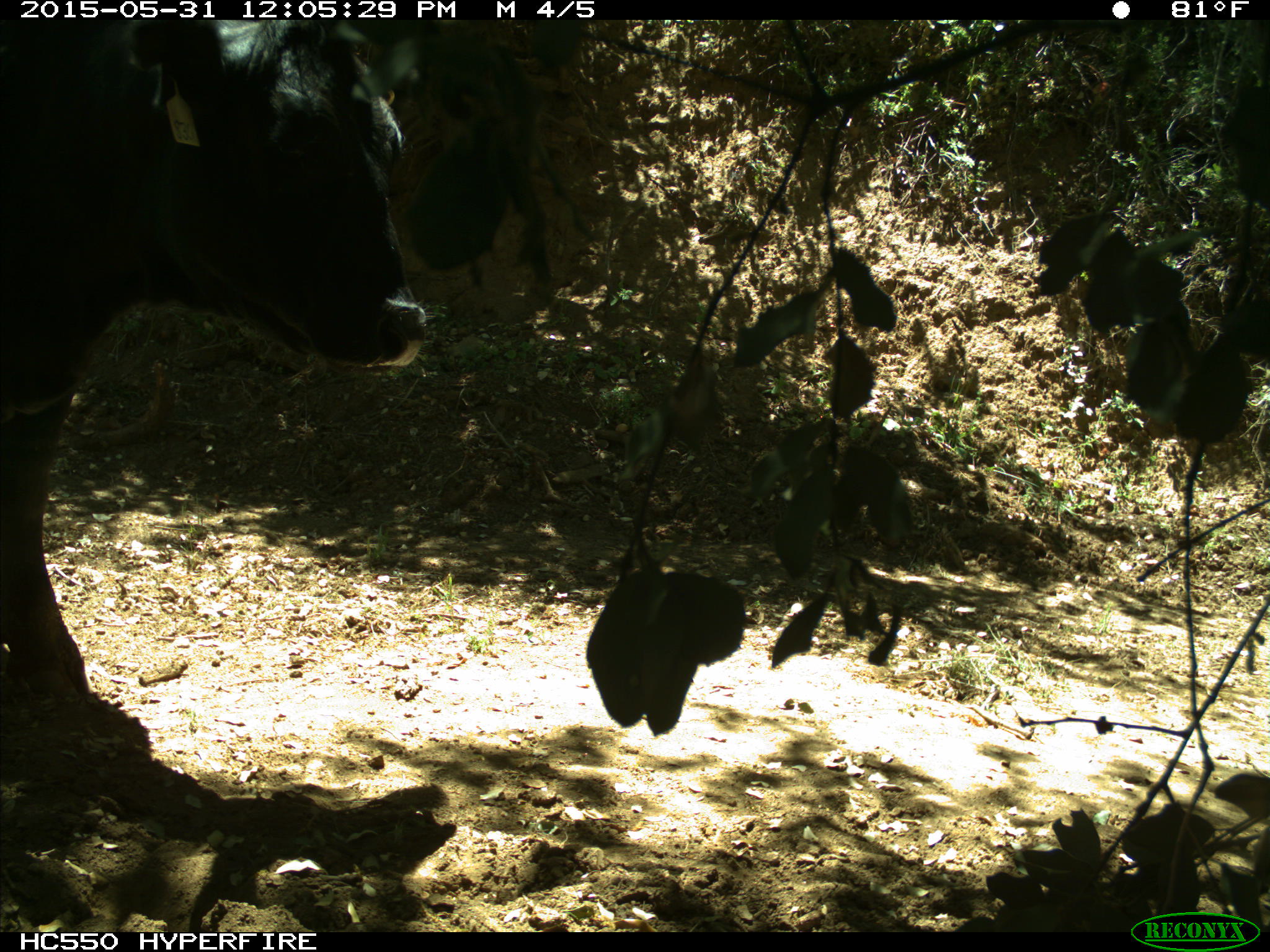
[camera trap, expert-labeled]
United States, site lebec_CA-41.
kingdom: Animalia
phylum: Chordata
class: Mammalia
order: Artiodactyla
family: Bovidae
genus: Bos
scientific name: Bos taurus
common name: domestic cow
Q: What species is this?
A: Bos taurus (domestic cow).